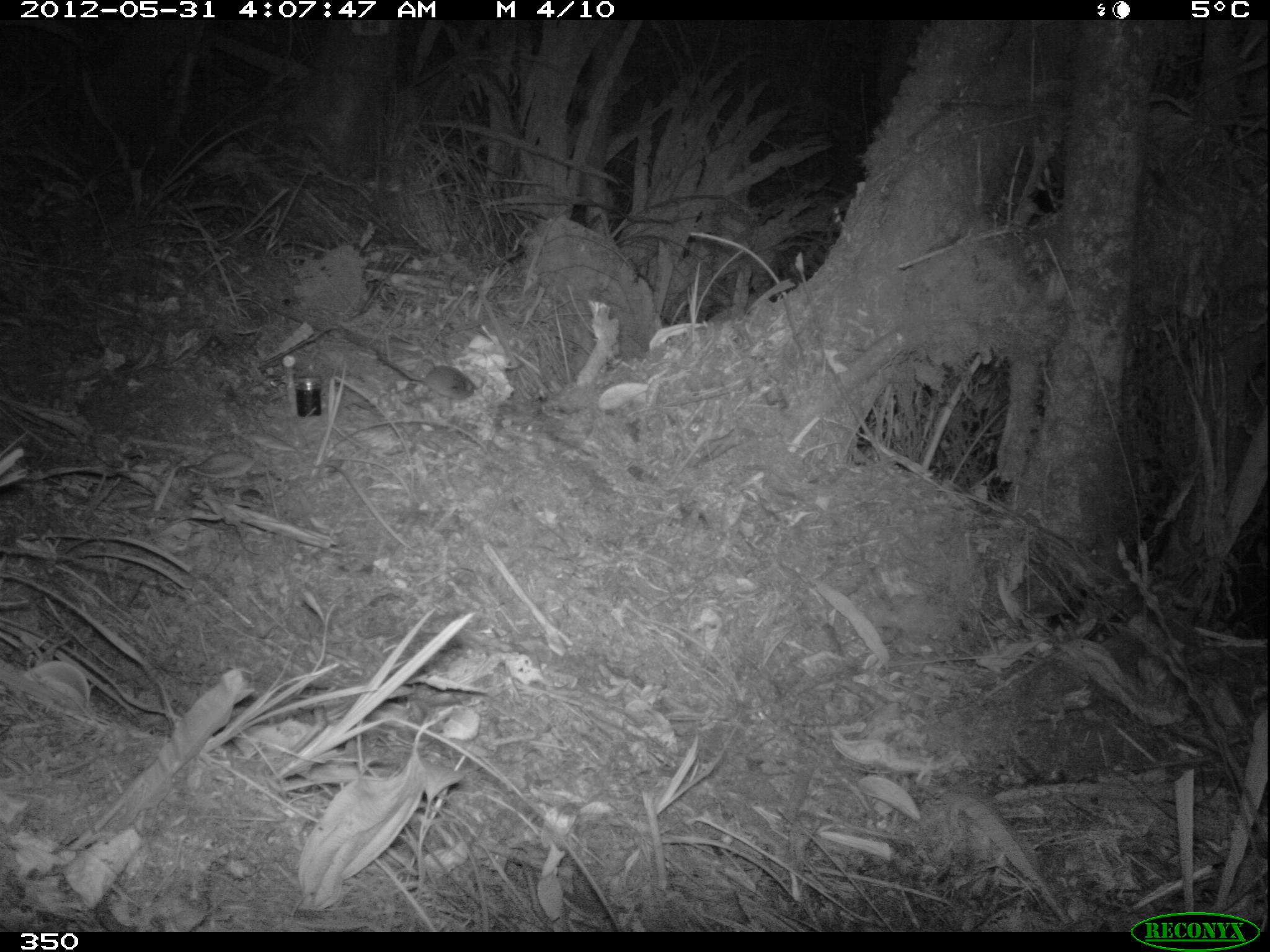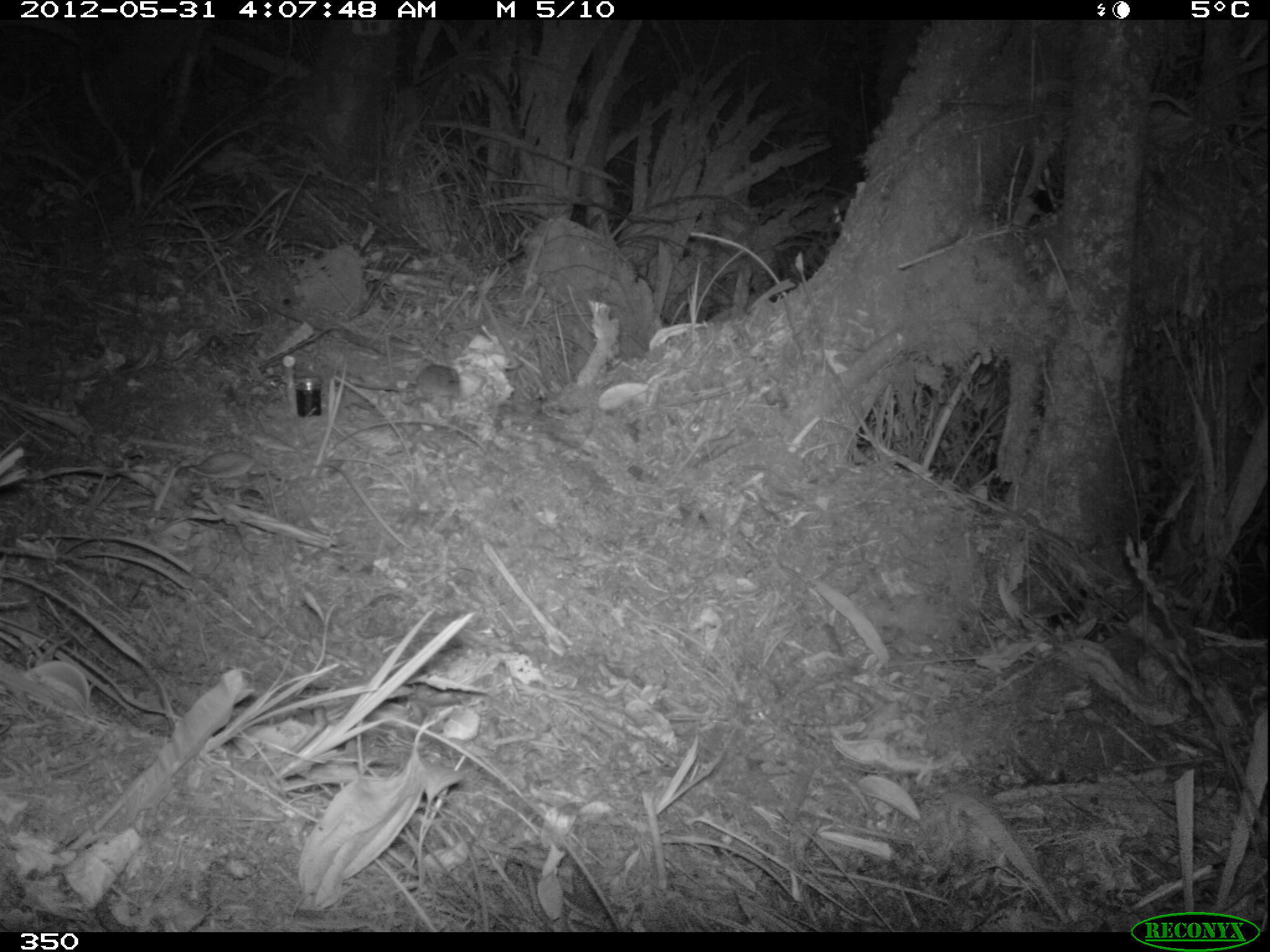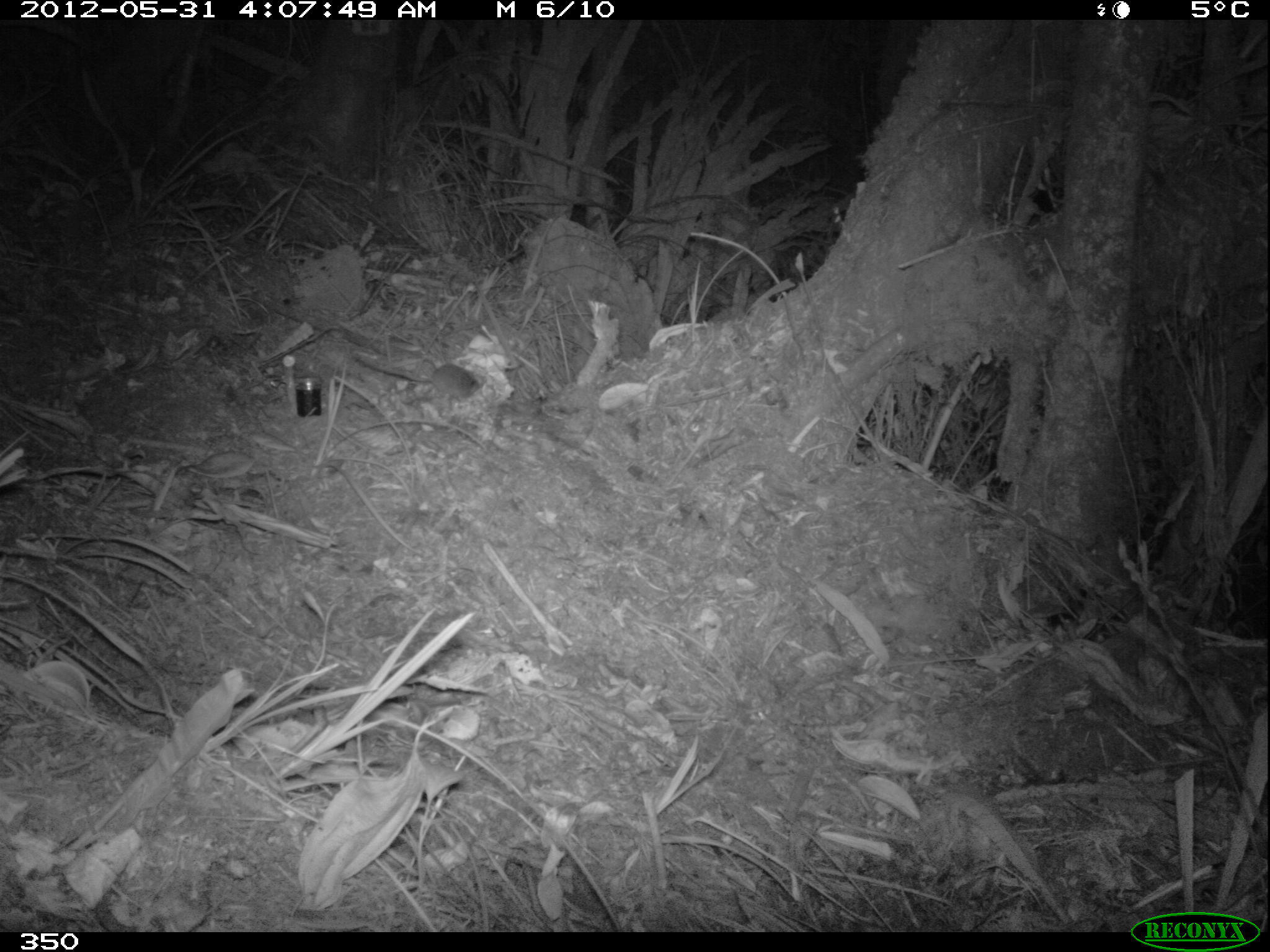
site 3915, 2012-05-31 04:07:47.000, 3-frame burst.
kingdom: Animalia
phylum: Chordata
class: Mammalia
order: Rodentia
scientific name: Rodentia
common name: rodents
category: unknown rodent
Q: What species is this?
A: Unknown rodent (rodents) (Rodentia).